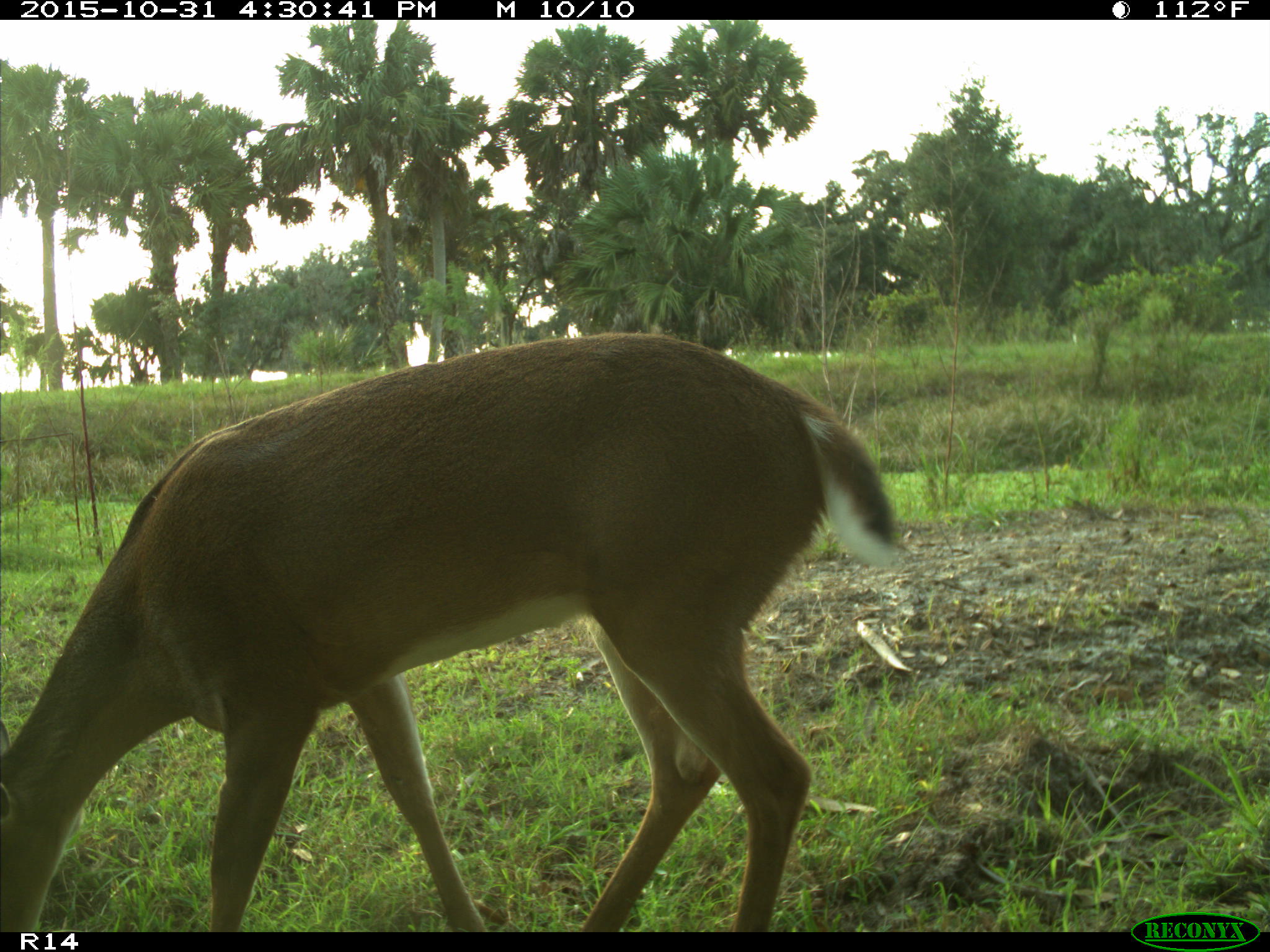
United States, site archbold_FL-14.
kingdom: Animalia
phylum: Chordata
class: Mammalia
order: Artiodactyla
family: Cervidae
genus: Odocoileus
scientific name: Odocoileus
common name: deer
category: unidentified deer